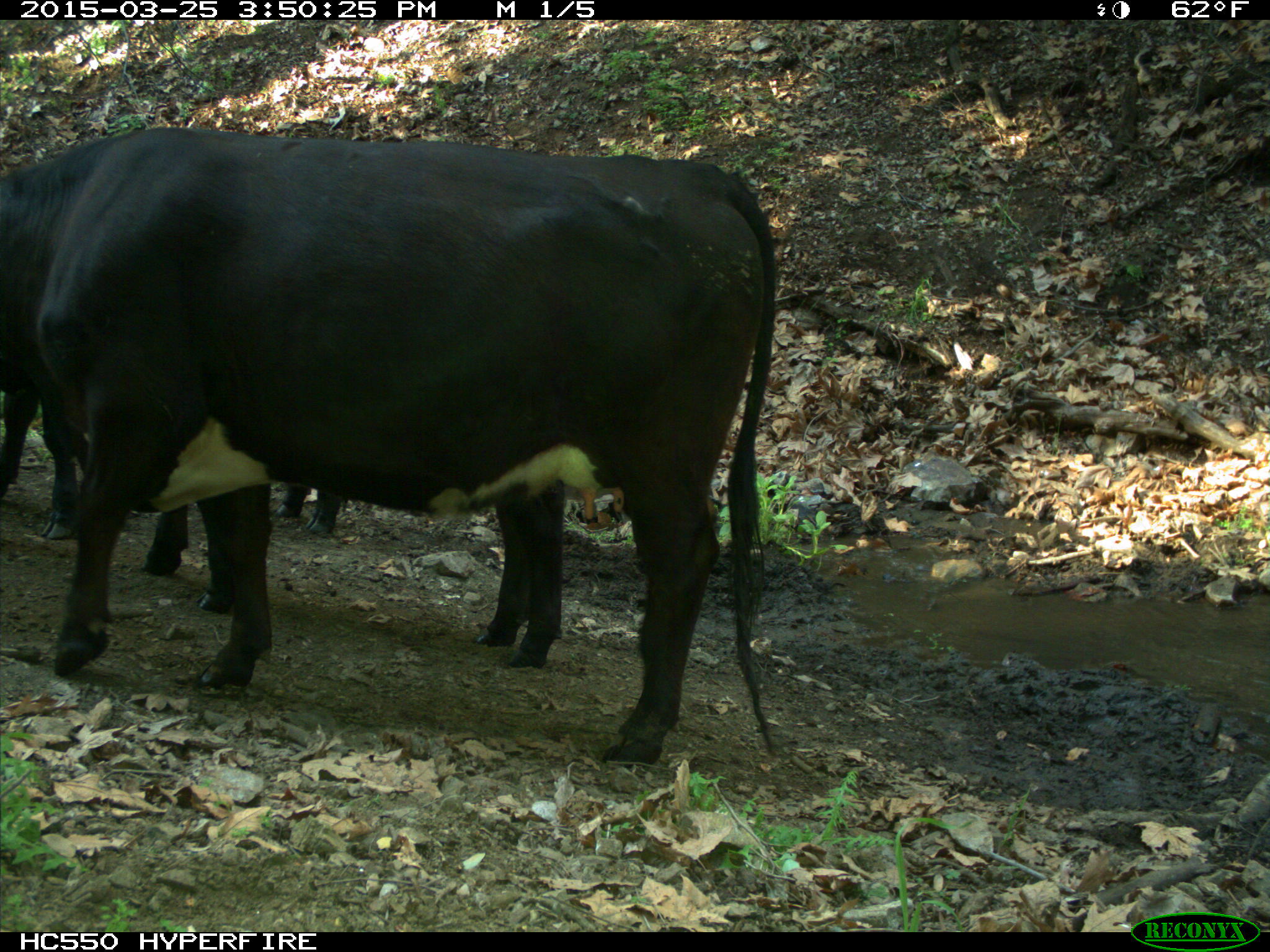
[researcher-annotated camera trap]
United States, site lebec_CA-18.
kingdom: Animalia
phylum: Chordata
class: Mammalia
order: Artiodactyla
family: Bovidae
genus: Bos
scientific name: Bos taurus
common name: domestic cow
Bos taurus (domestic cow).